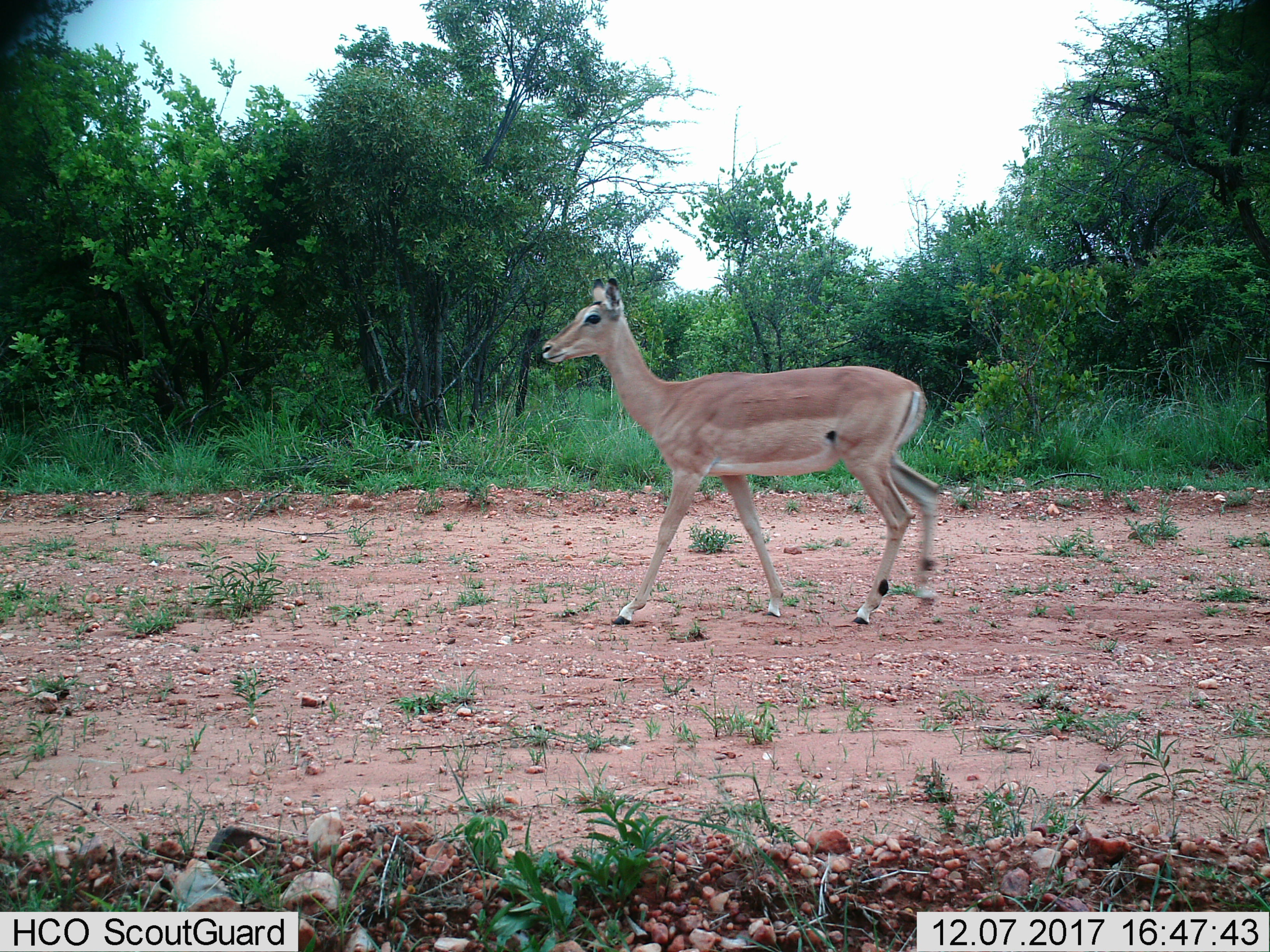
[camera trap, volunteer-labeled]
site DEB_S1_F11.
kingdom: Animalia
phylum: Chordata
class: Mammalia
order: Artiodactyla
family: Bovidae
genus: Aepyceros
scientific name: Aepyceros melampus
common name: impala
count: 1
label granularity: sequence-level